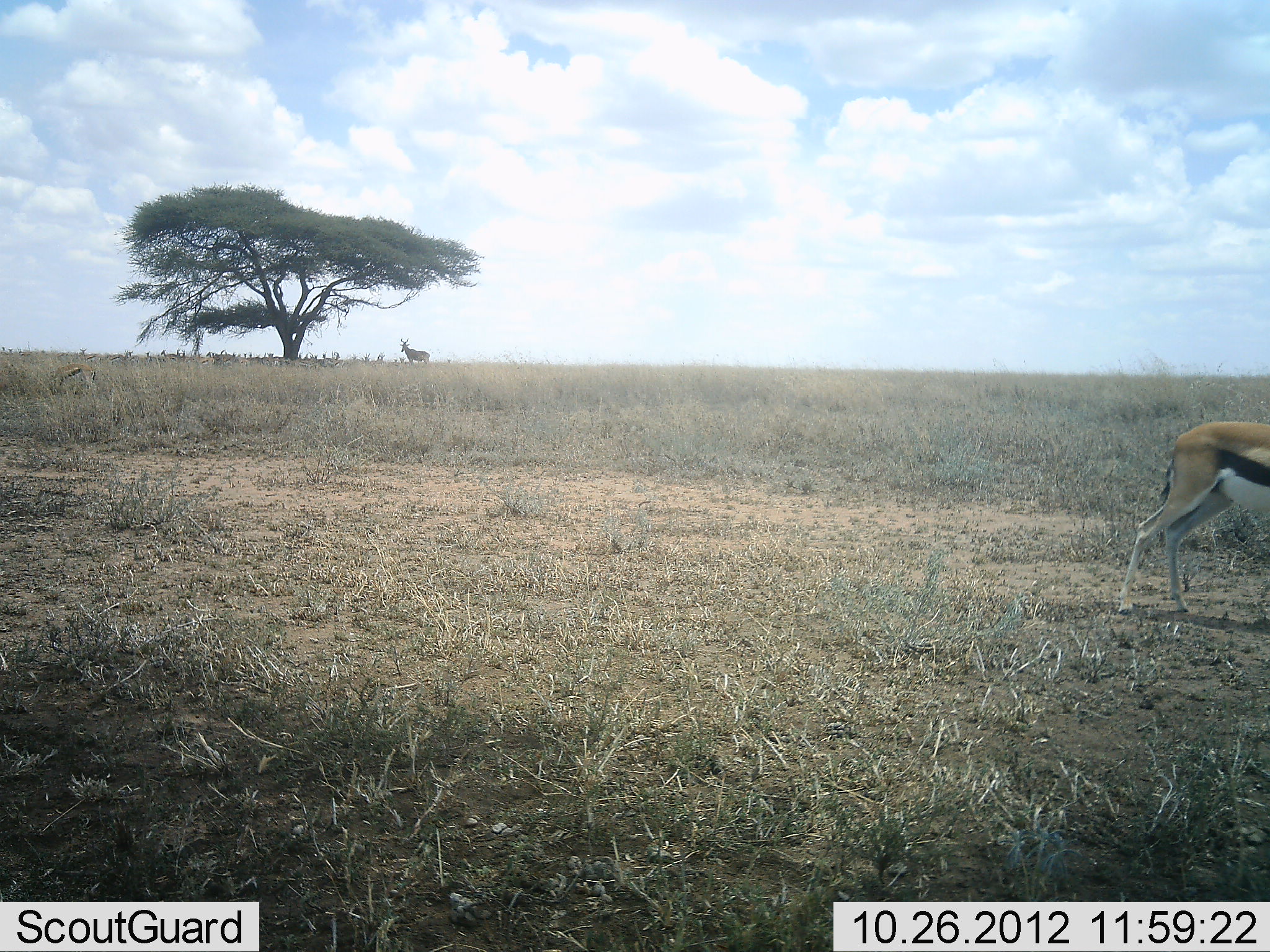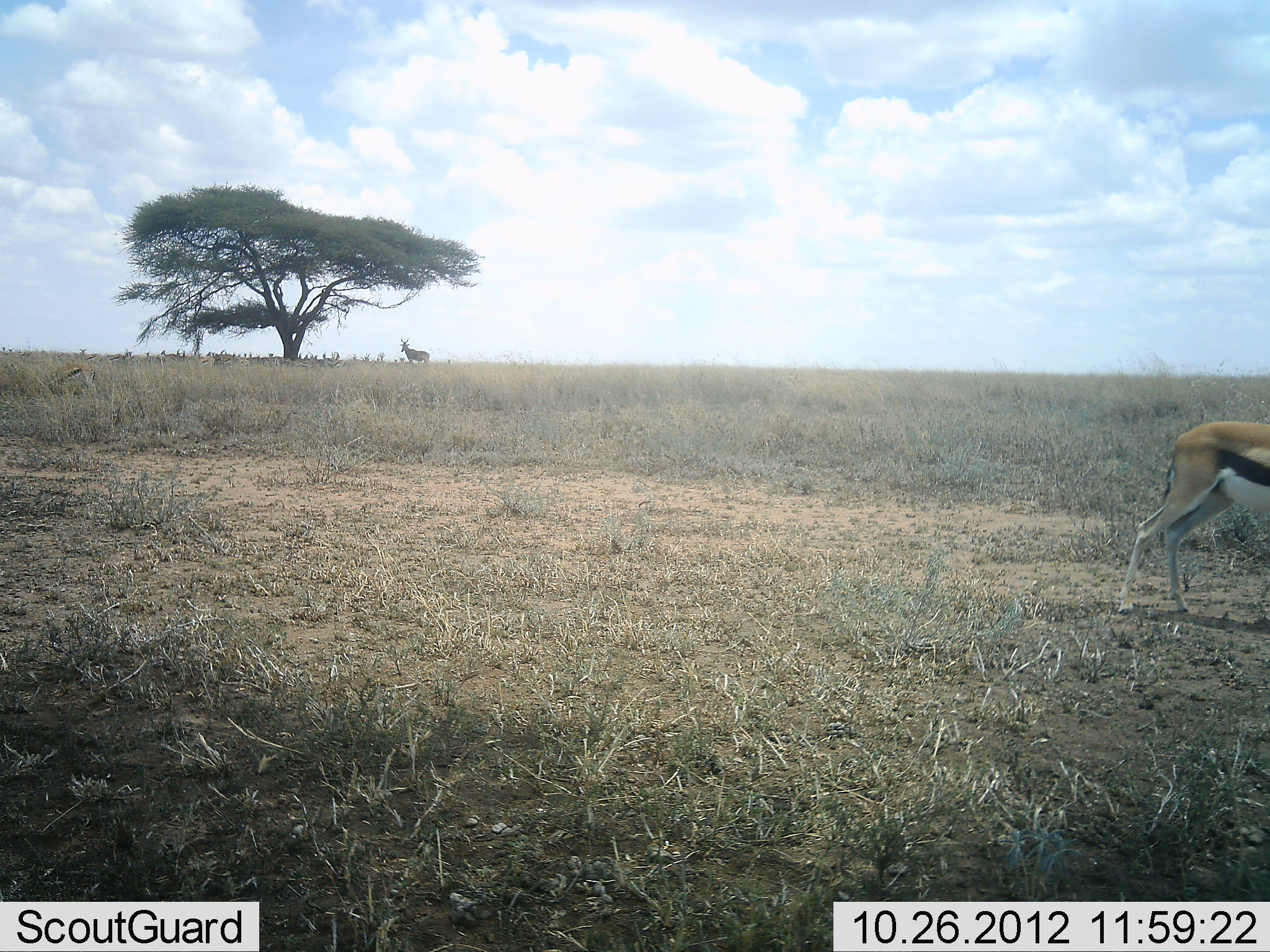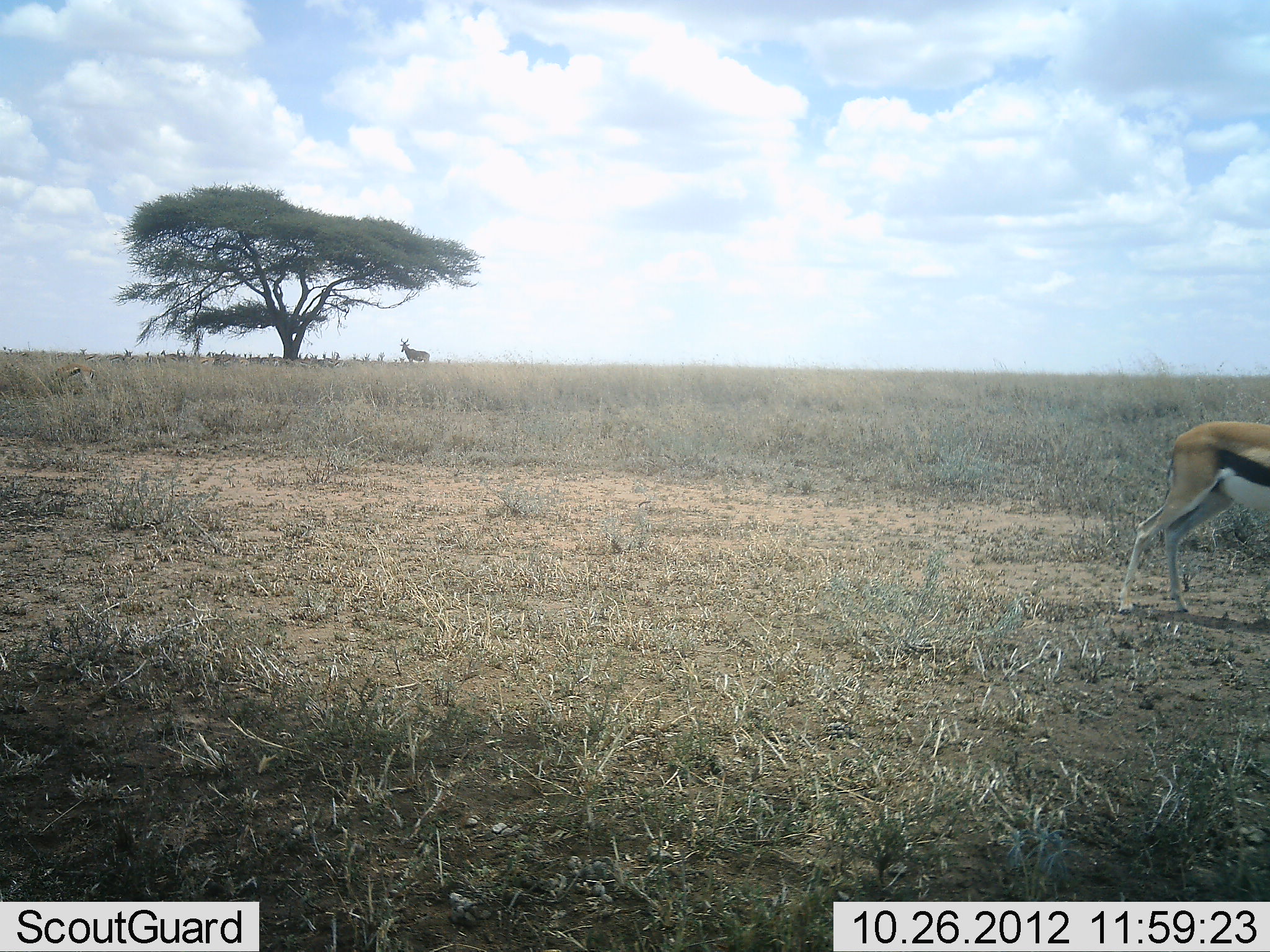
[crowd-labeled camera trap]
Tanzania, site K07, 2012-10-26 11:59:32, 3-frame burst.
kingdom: Animalia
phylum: Chordata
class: Mammalia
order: Artiodactyla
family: Bovidae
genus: Eudorcas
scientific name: Eudorcas thomsonii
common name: thomson's gazelle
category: gazellethomsons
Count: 2.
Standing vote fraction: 95%.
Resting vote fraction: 16%.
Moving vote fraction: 0%.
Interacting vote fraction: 0%.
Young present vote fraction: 0%.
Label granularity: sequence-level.